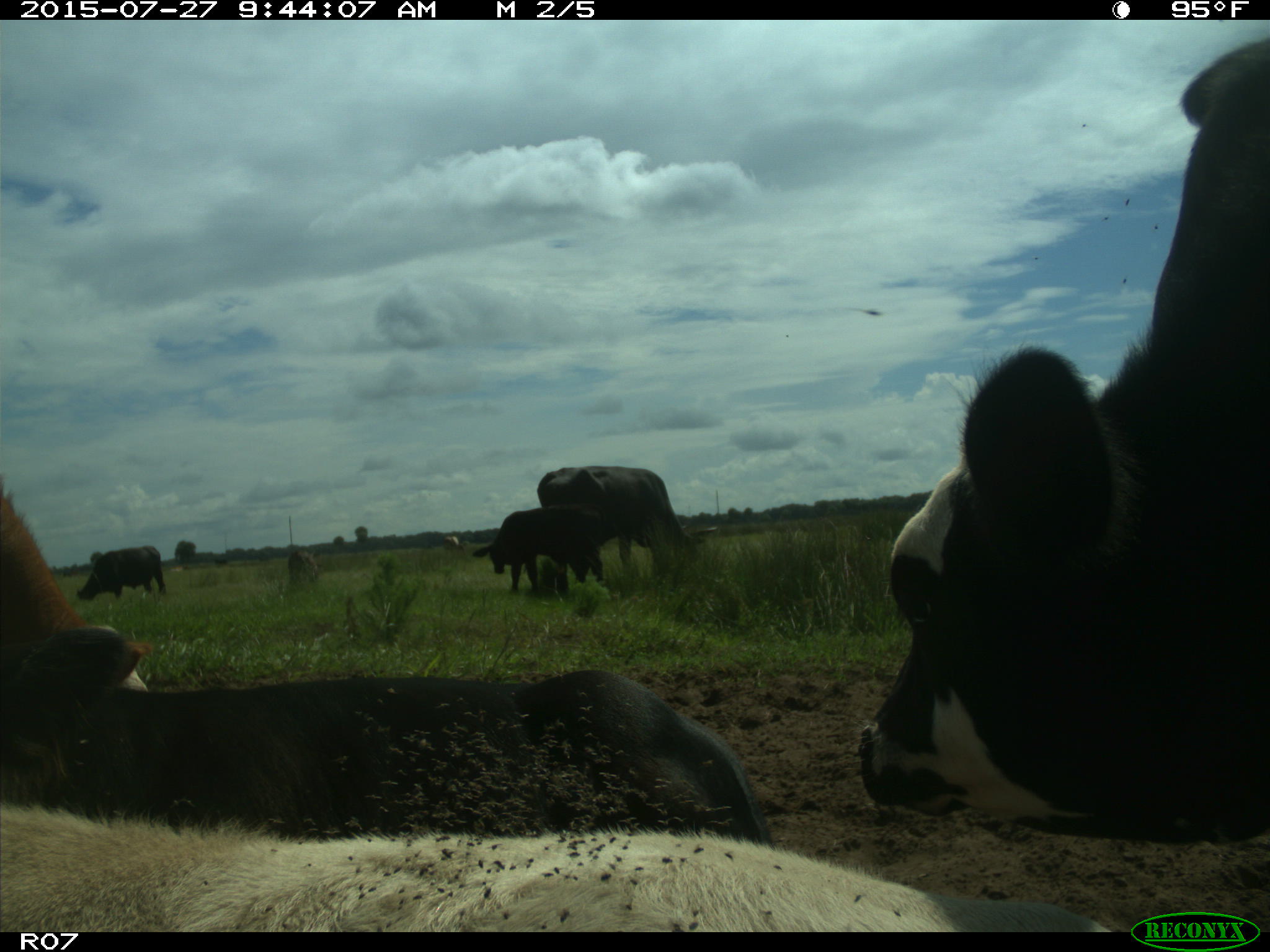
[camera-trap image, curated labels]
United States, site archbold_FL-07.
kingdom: Animalia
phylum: Chordata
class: Mammalia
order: Artiodactyla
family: Bovidae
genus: Bos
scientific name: Bos taurus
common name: domestic cow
Bos taurus (domestic cow).